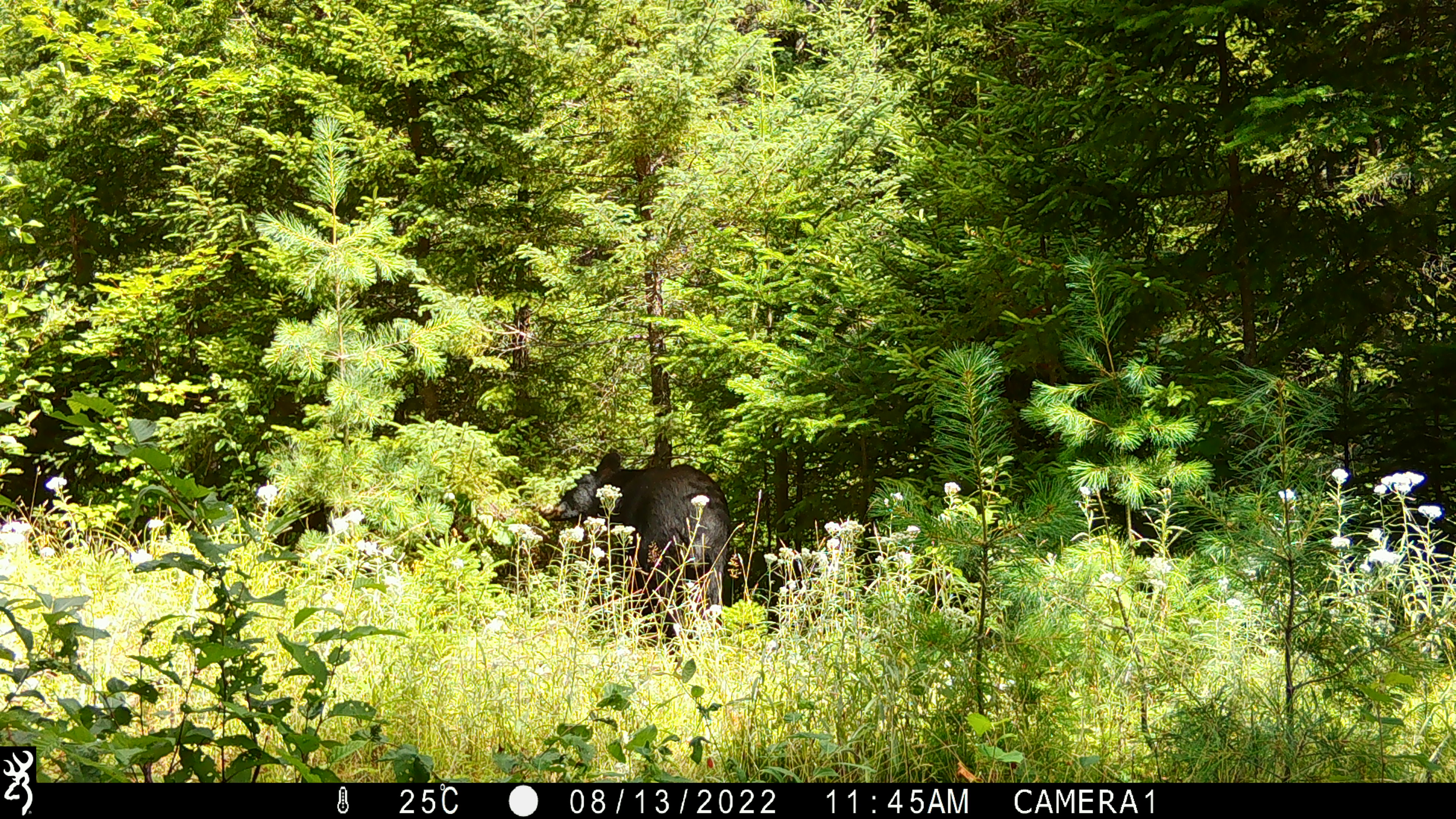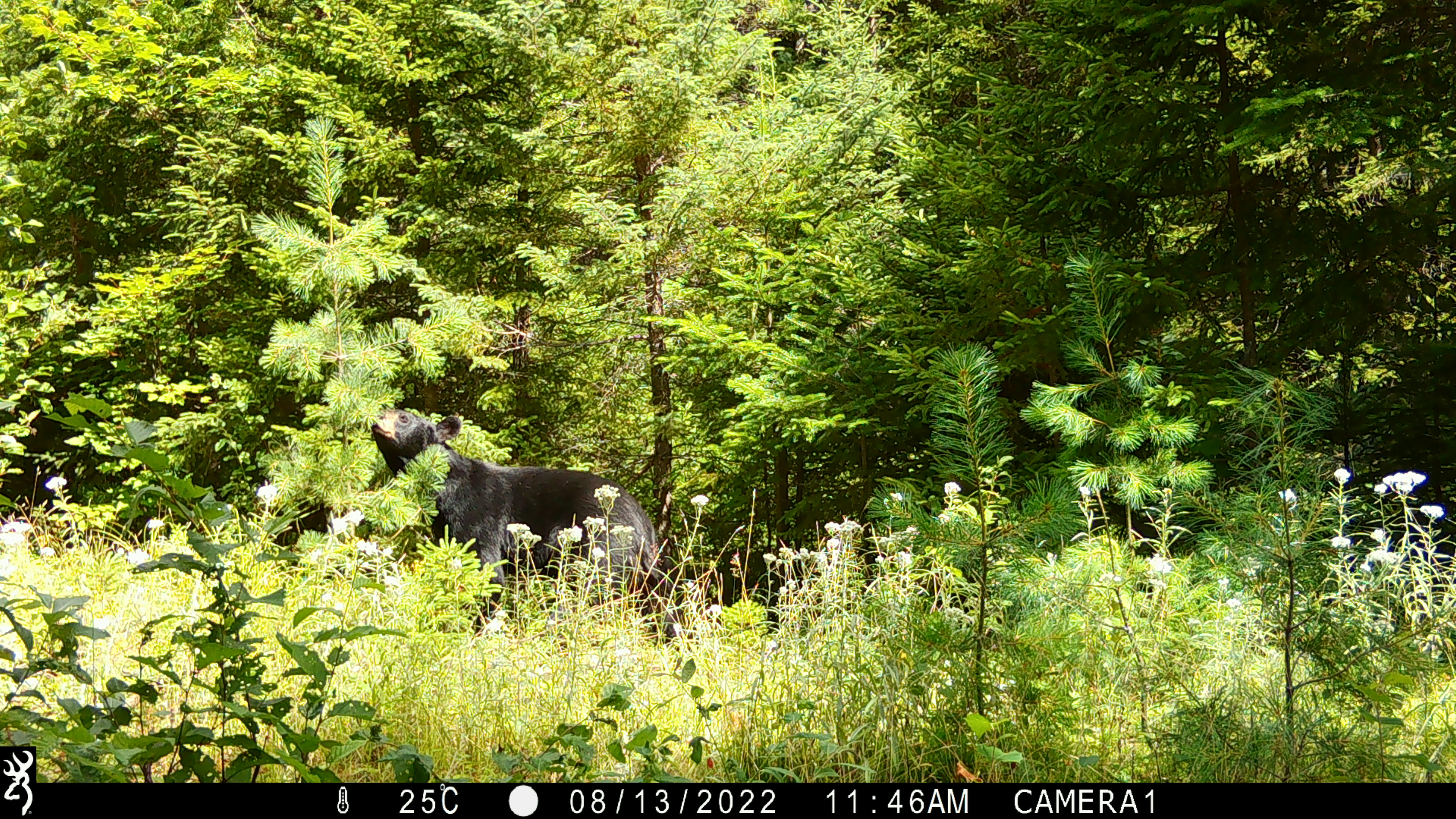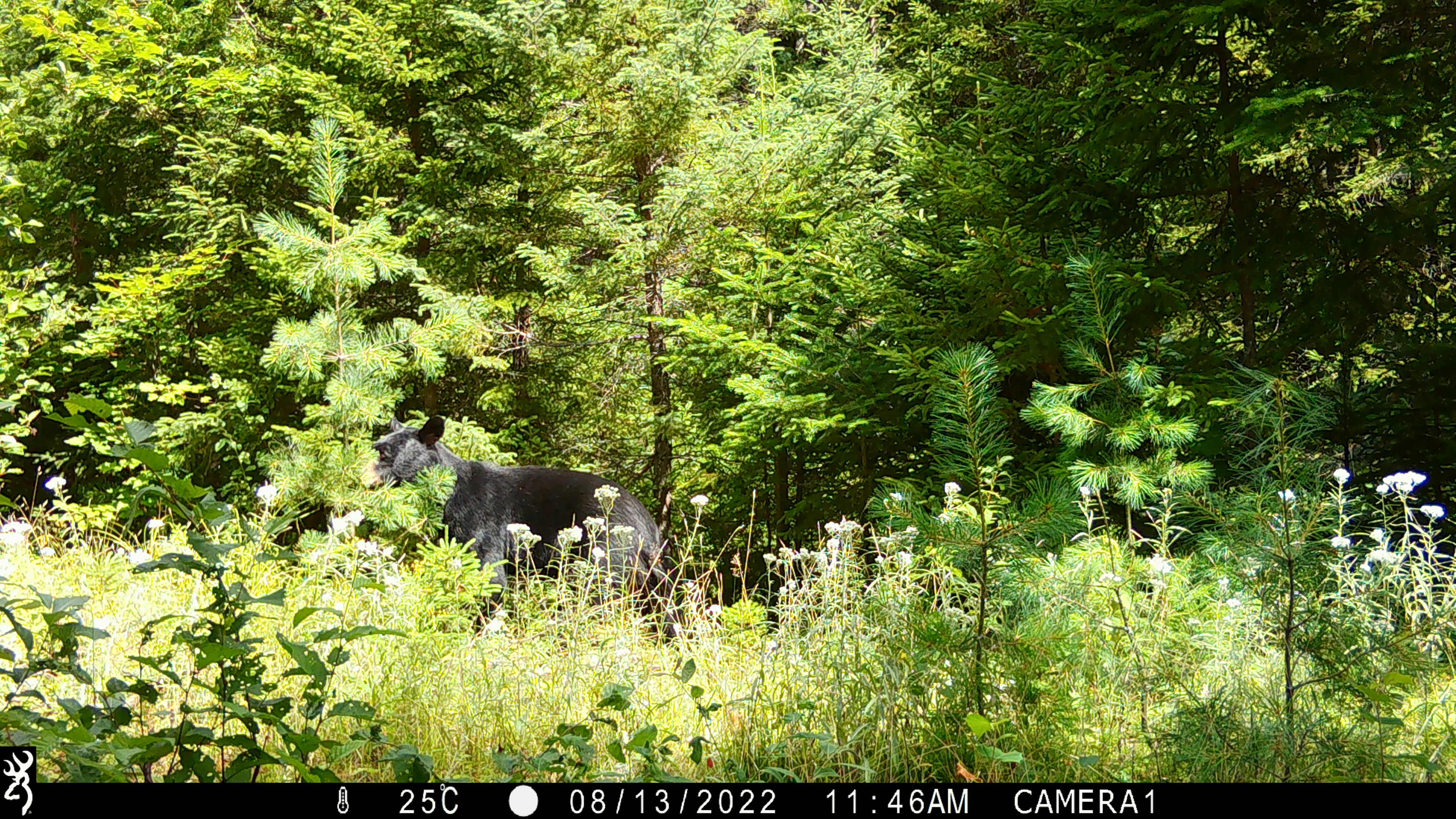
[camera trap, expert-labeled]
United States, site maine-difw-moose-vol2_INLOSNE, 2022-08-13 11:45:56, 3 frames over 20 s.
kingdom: Animalia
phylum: Chordata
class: Mammalia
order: Carnivora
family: Ursidae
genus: Ursus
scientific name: Ursus americanus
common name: black bear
Black bear (Ursus americanus).